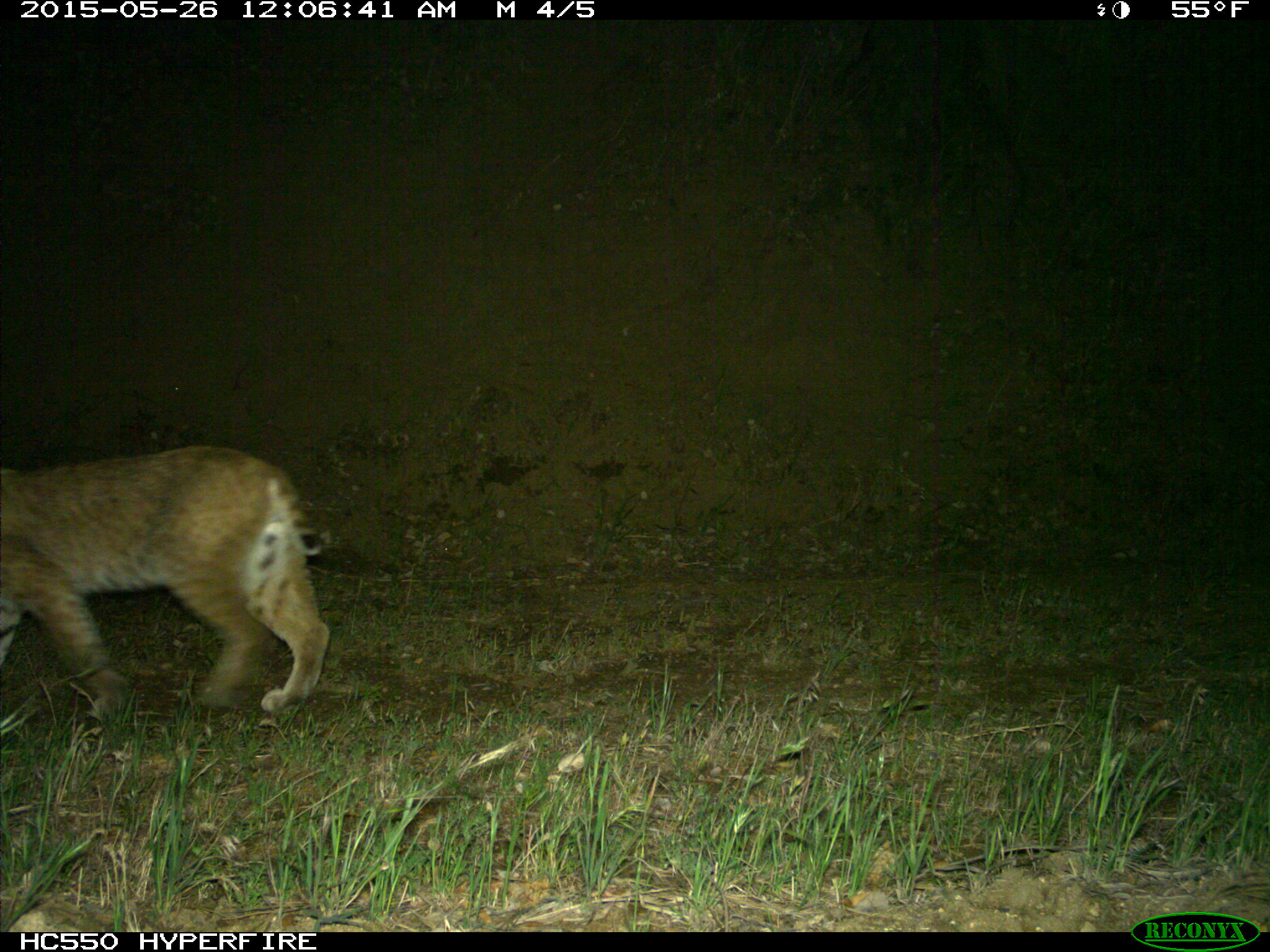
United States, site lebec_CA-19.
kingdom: Animalia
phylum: Chordata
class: Mammalia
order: Carnivora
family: Felidae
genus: Lynx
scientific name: Lynx rufus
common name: bobcat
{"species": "Lynx rufus (bobcat)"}